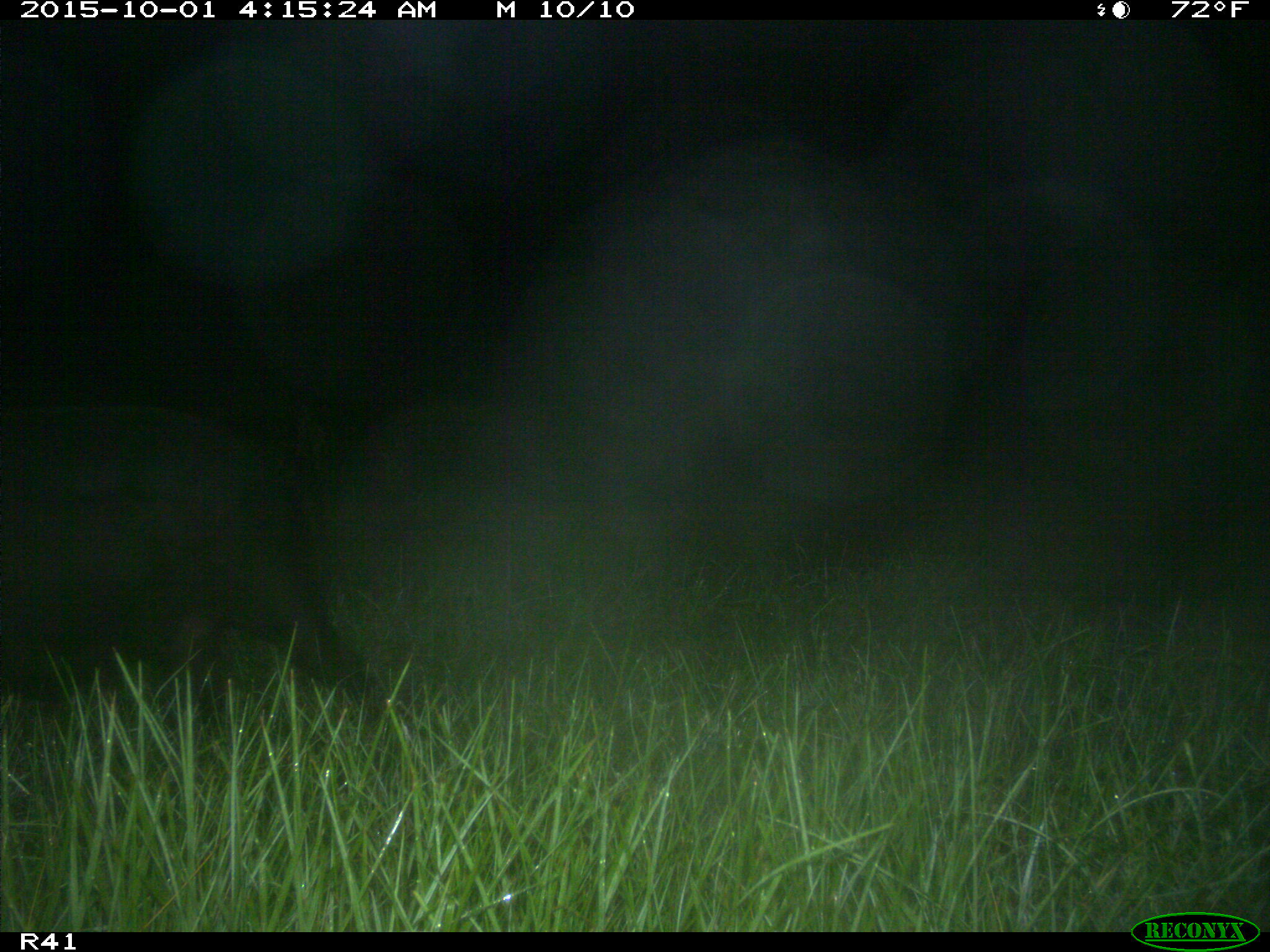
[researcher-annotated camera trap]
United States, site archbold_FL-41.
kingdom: Animalia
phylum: Chordata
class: Mammalia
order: Artiodactyla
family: Suidae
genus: Sus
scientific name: Sus scrofa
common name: wild boar